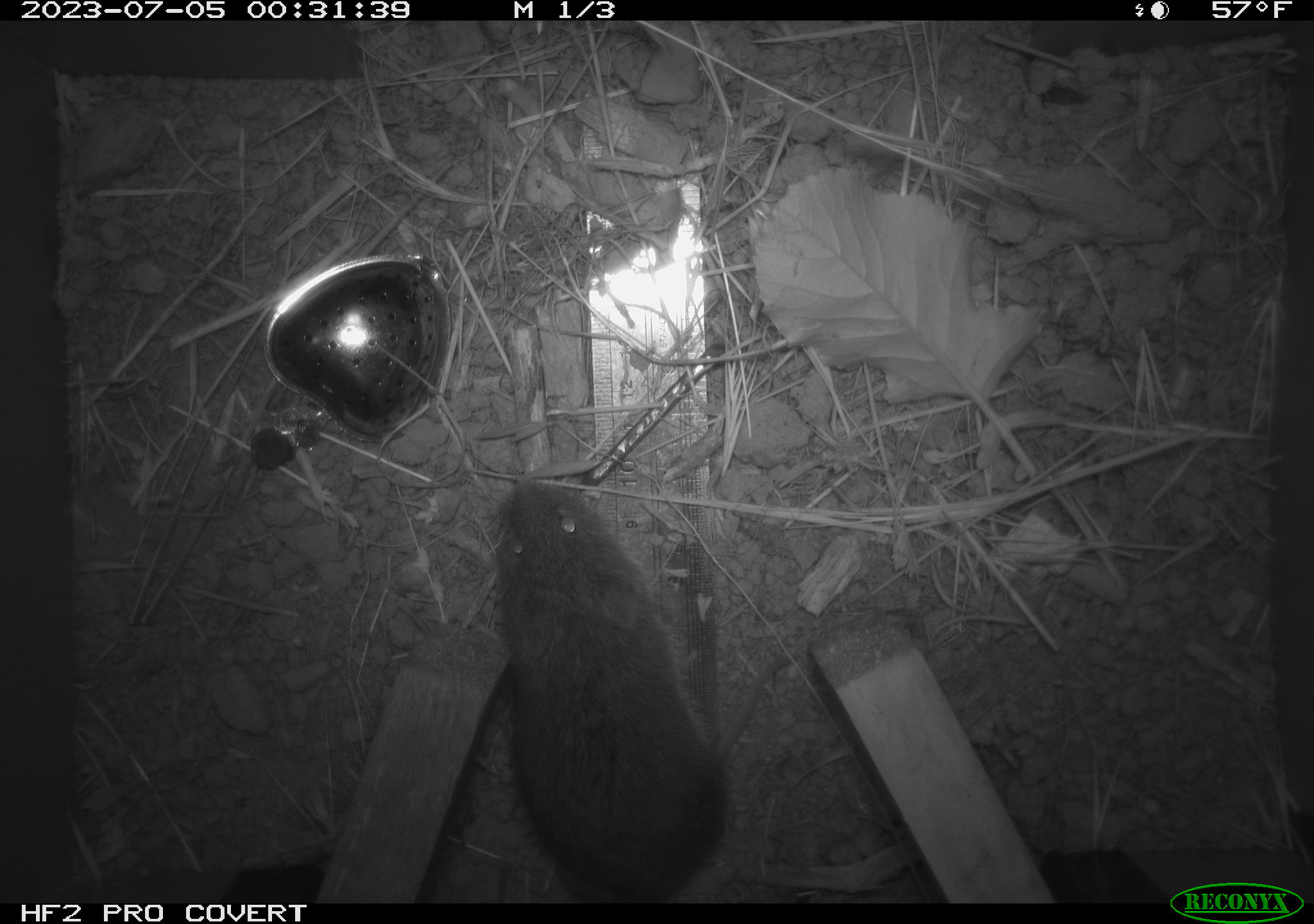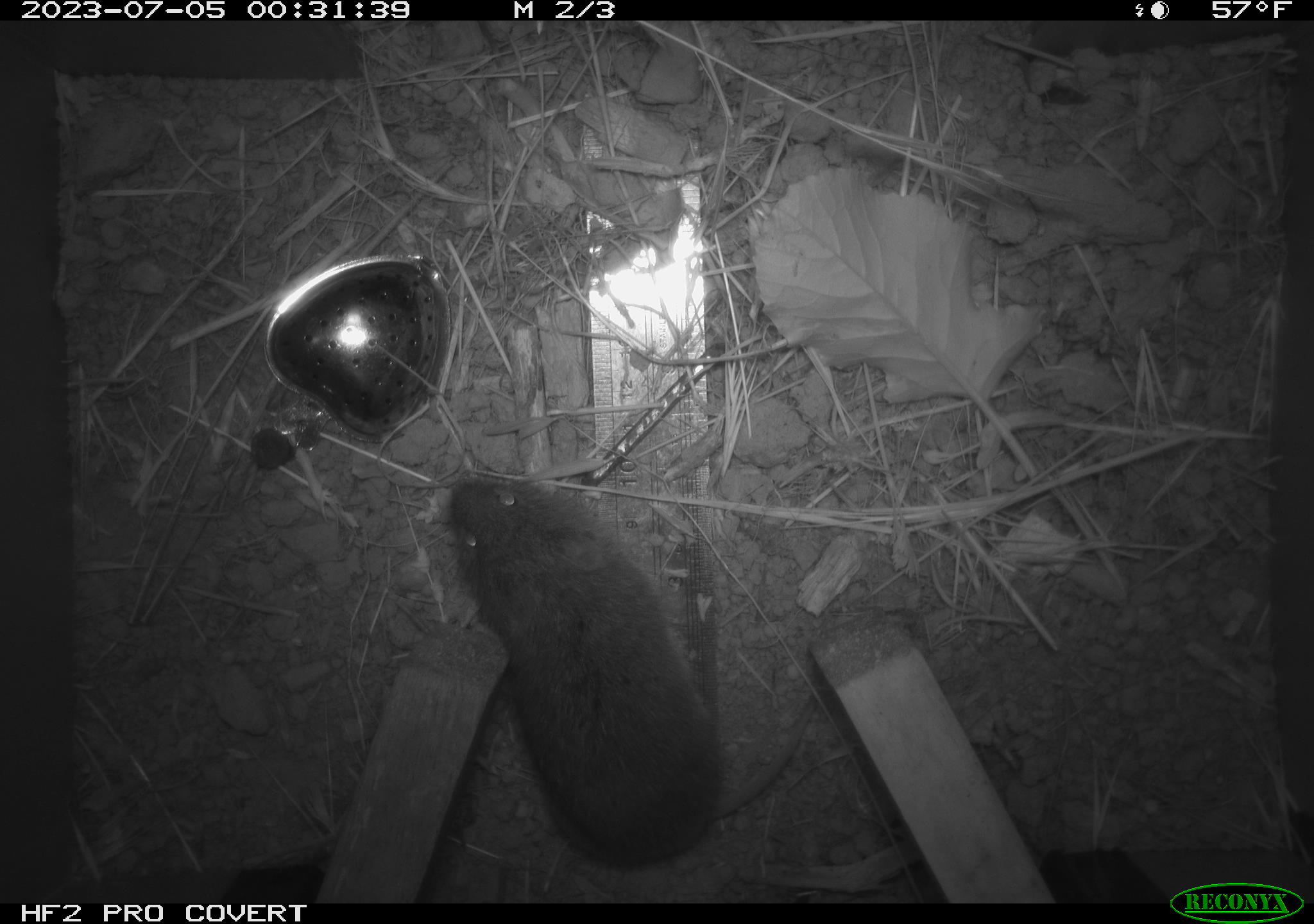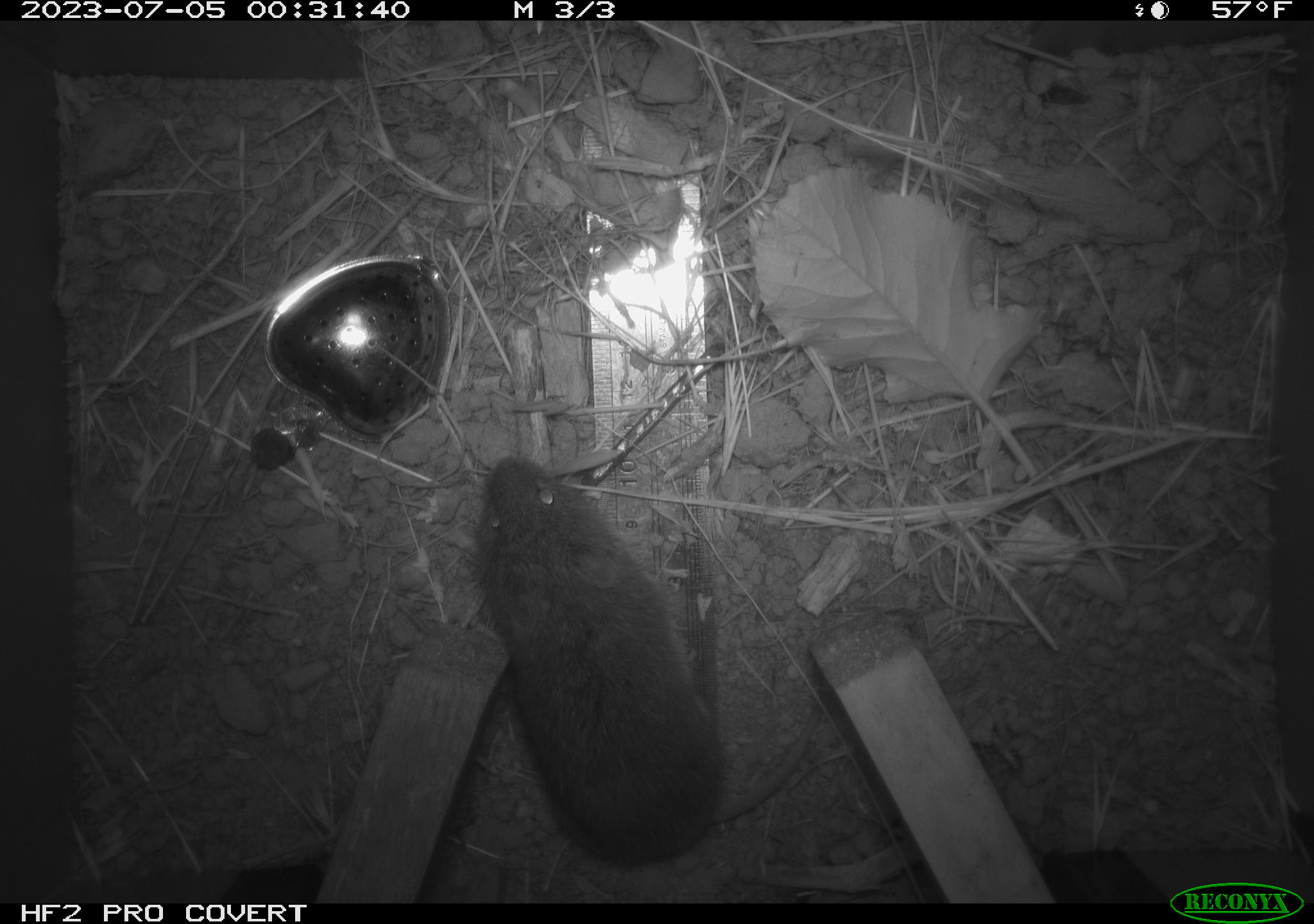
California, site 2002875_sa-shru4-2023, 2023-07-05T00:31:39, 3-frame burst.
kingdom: Animalia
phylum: Chordata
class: Mammalia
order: Rodentia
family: Cricetidae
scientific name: Arvicolinae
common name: voles, lemmings, and muskrats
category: arvicolinae subfamily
Arvicolinae subfamily (voles, lemmings, and muskrats) (Arvicolinae).